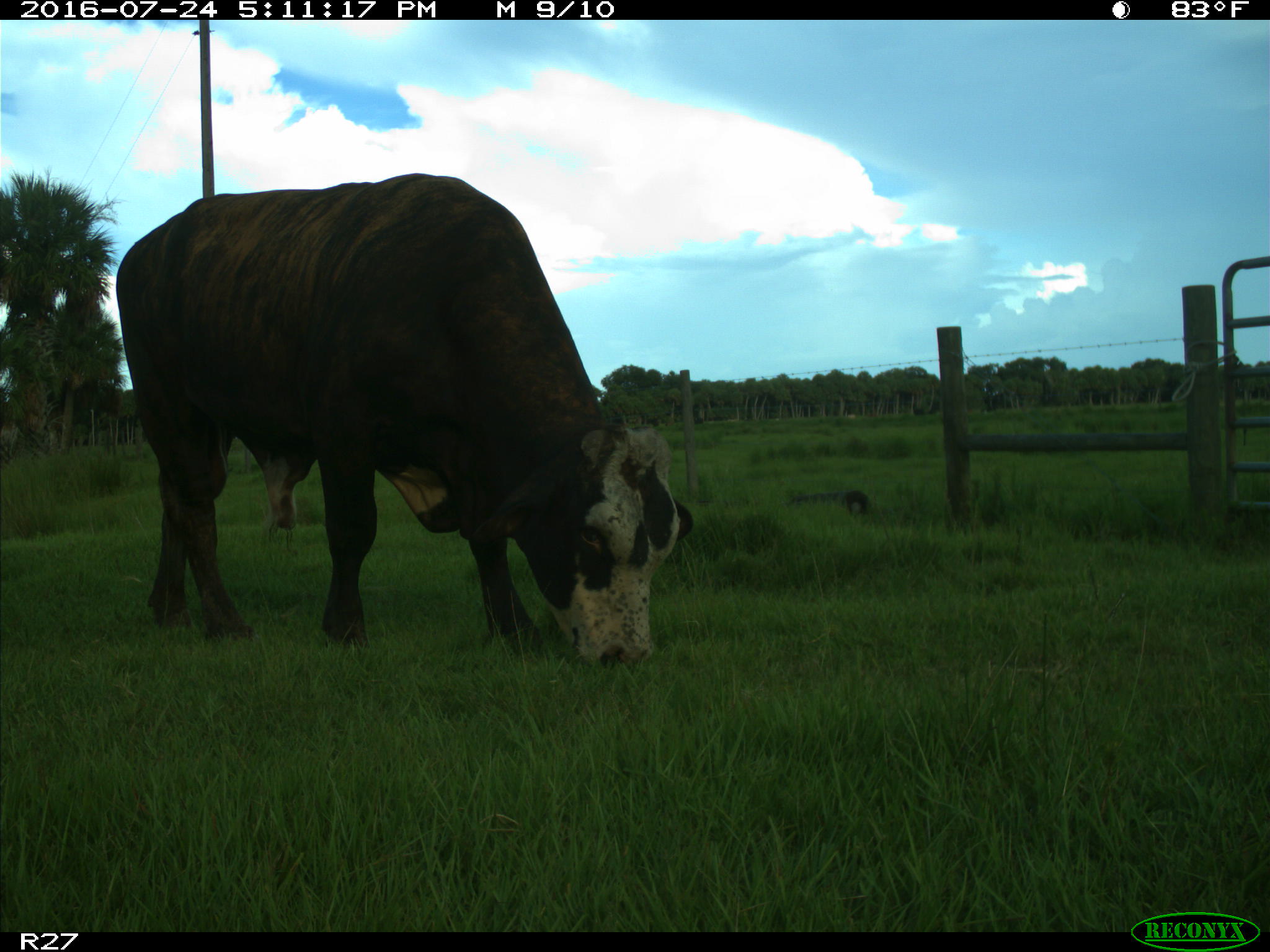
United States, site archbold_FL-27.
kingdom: Animalia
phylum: Chordata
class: Mammalia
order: Artiodactyla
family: Bovidae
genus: Bos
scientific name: Bos taurus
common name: domestic cow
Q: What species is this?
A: Bos taurus (domestic cow).